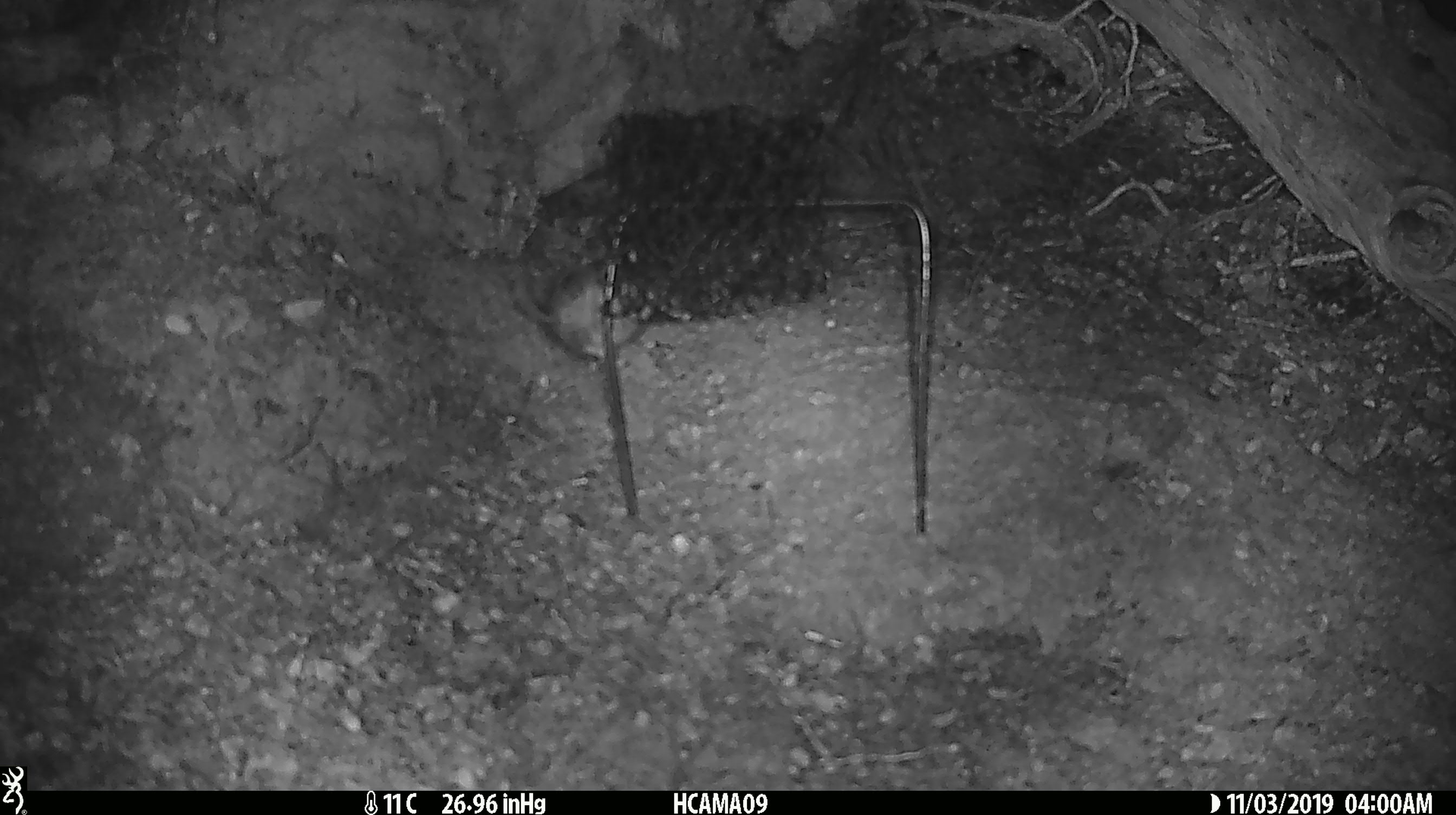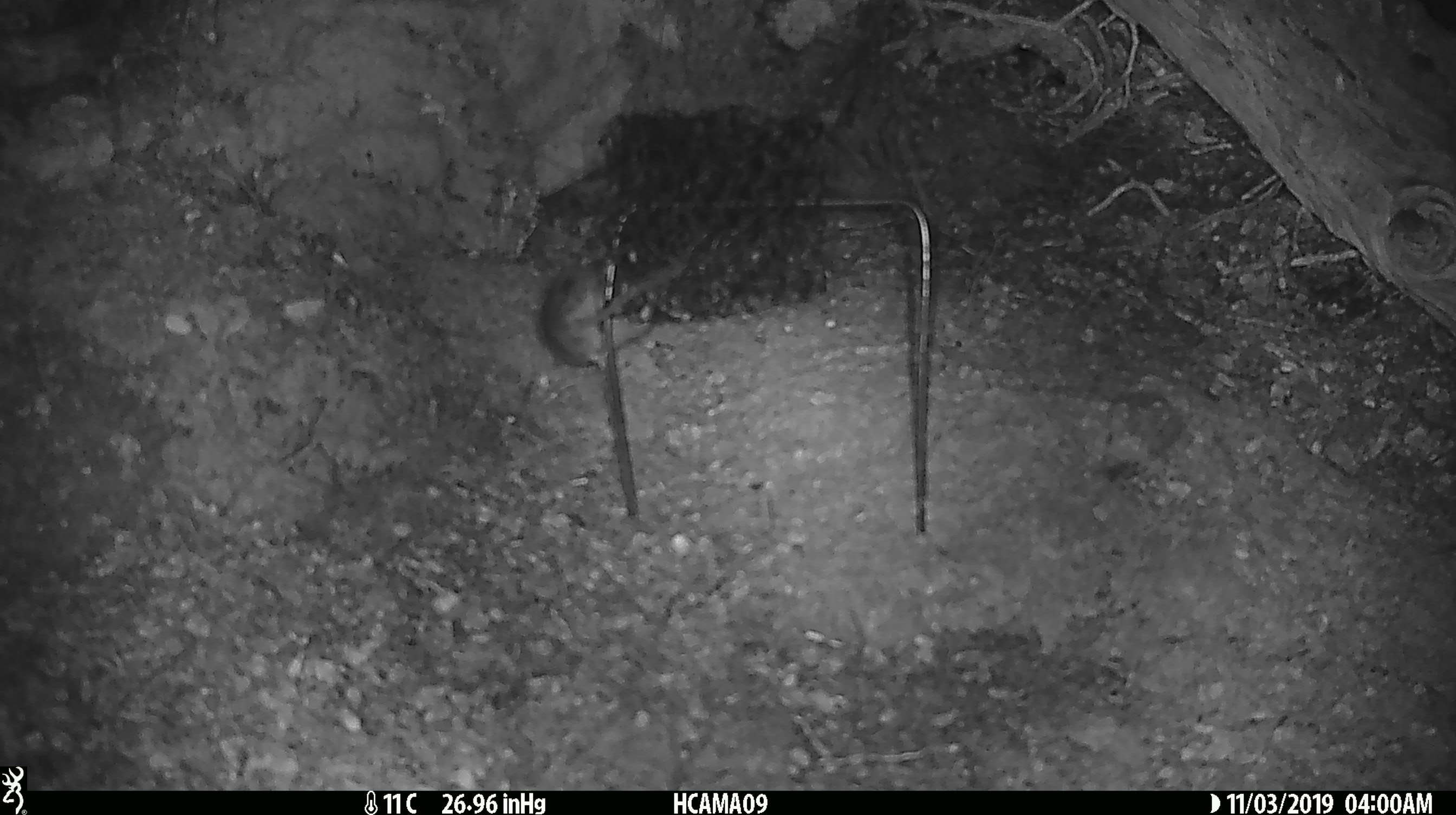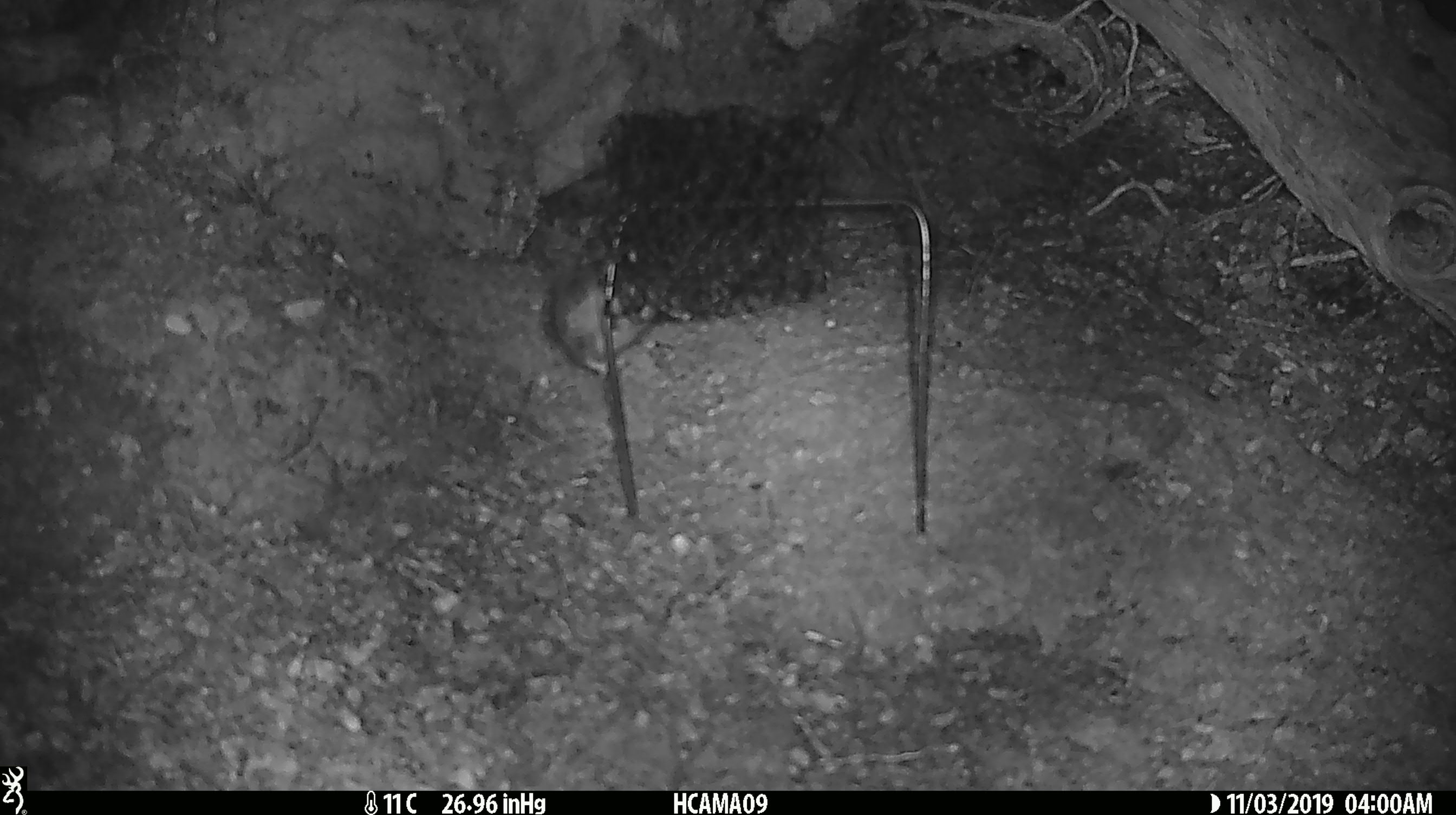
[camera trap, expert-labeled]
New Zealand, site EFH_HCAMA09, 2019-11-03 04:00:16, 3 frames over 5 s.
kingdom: Animalia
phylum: Chordata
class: Mammalia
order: Rodentia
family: Muridae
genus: Mus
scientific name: Mus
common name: mouse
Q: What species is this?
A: Mouse (Mus).